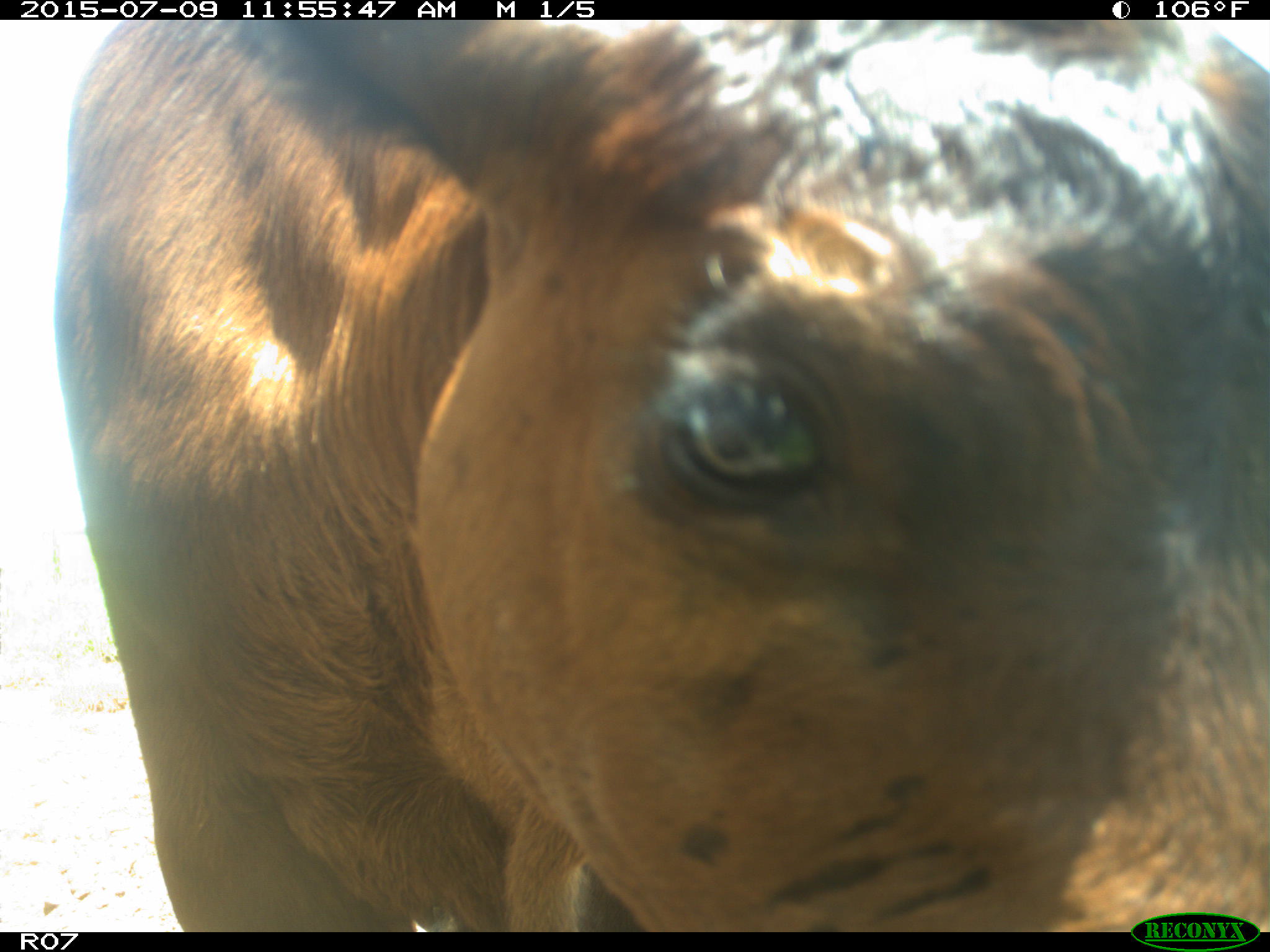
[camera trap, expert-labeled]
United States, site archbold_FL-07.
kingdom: Animalia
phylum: Chordata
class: Mammalia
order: Artiodactyla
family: Bovidae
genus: Bos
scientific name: Bos taurus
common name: domestic cow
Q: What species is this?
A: Bos taurus (domestic cow).